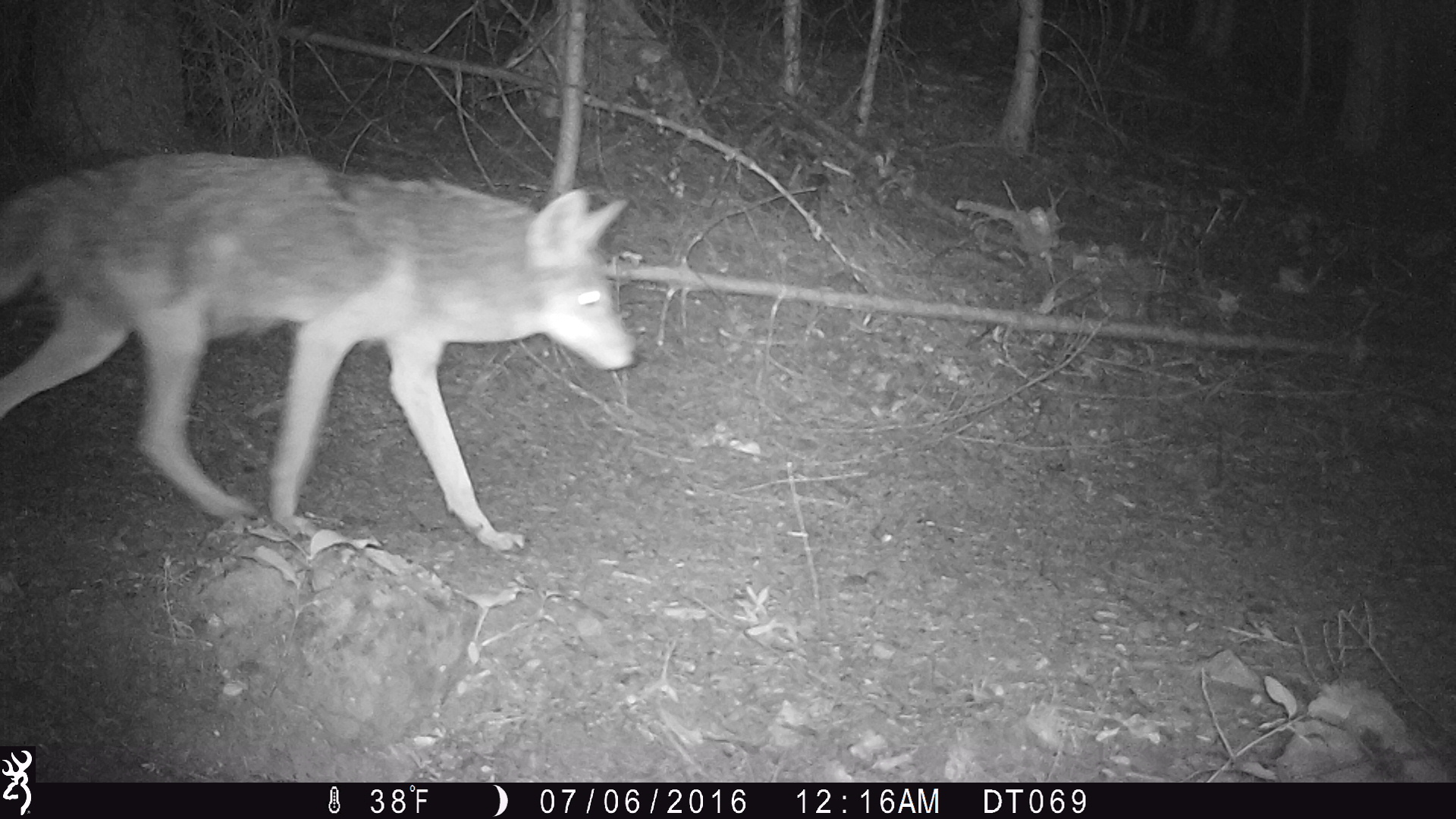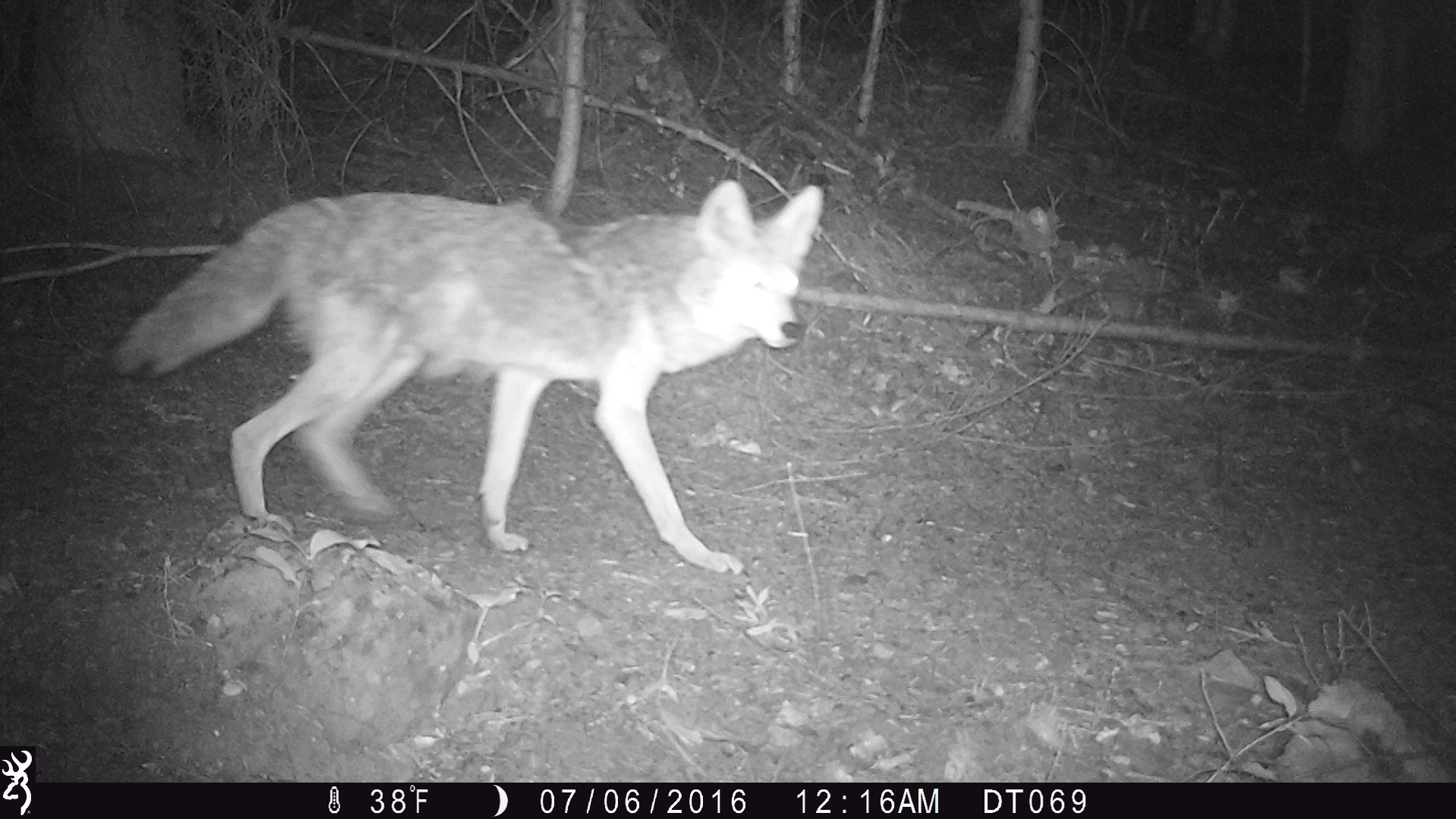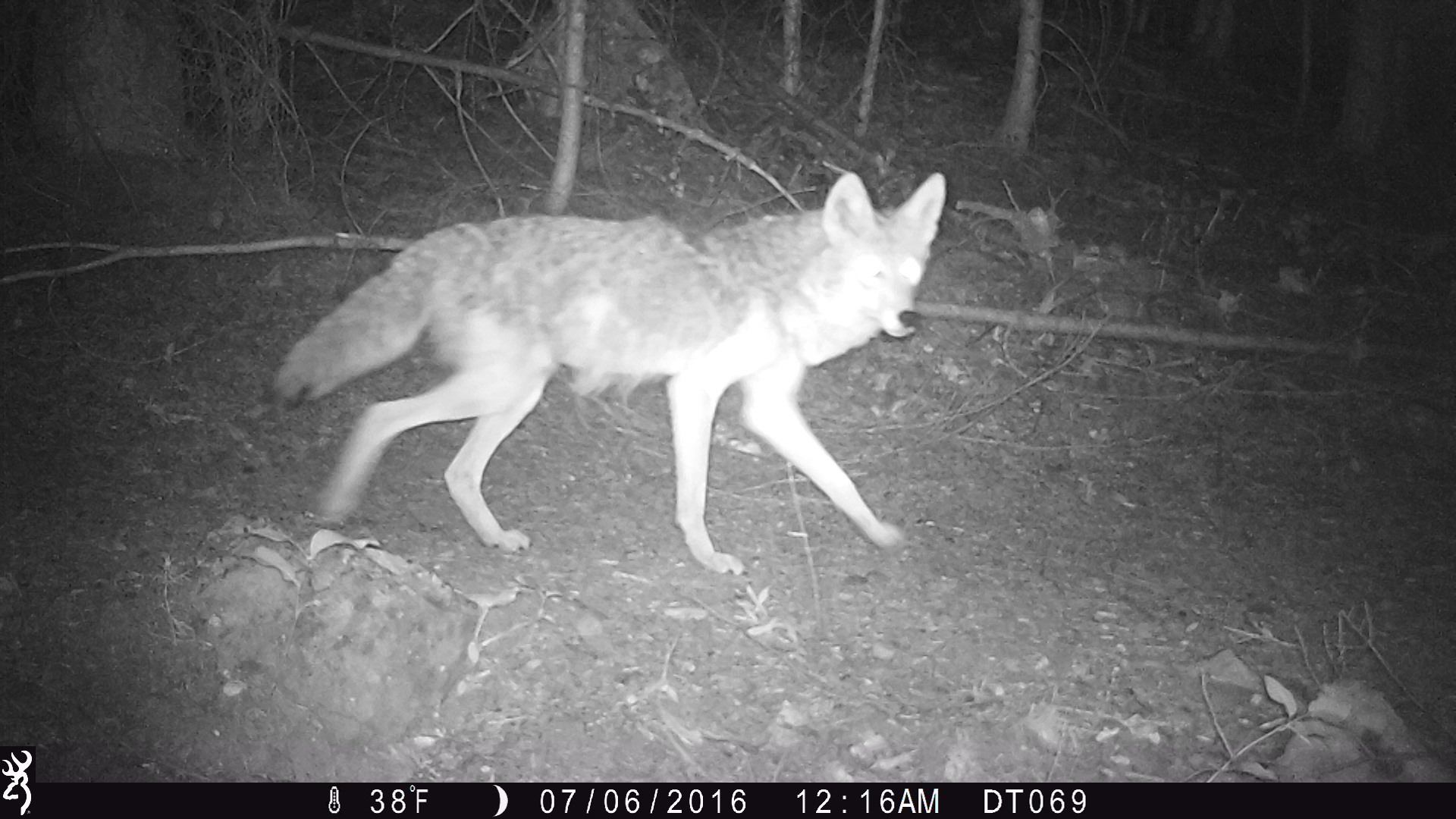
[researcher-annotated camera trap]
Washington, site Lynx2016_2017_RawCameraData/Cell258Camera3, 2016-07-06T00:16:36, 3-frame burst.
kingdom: Animalia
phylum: Chordata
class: Mammalia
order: Carnivora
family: Canidae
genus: Canis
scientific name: Canis latrans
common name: coyote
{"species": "Canis latrans (coyote)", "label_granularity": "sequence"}